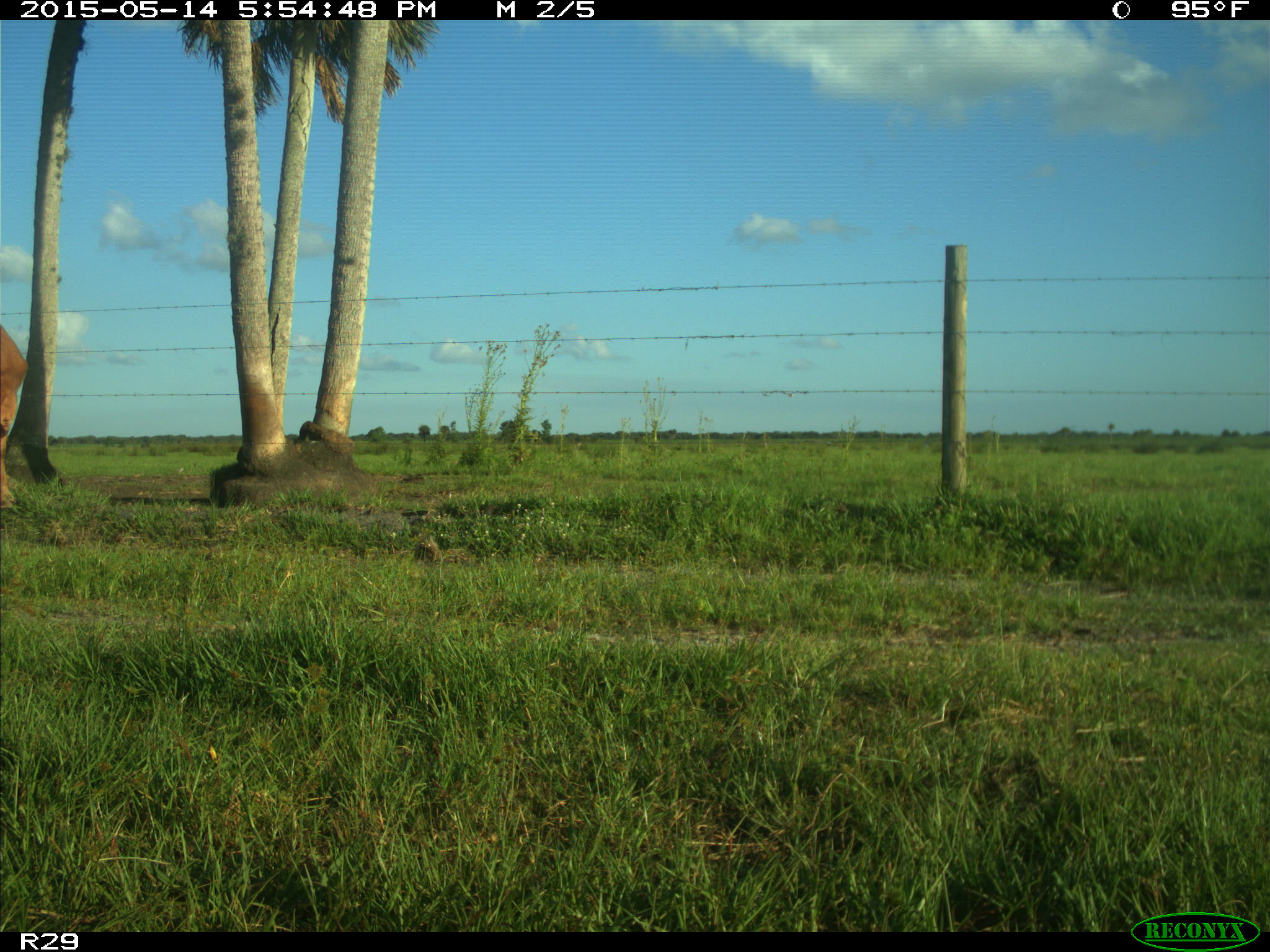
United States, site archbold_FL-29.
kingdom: Animalia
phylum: Chordata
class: Mammalia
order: Artiodactyla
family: Bovidae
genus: Bos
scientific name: Bos taurus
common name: domestic cow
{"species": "Bos taurus (domestic cow)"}